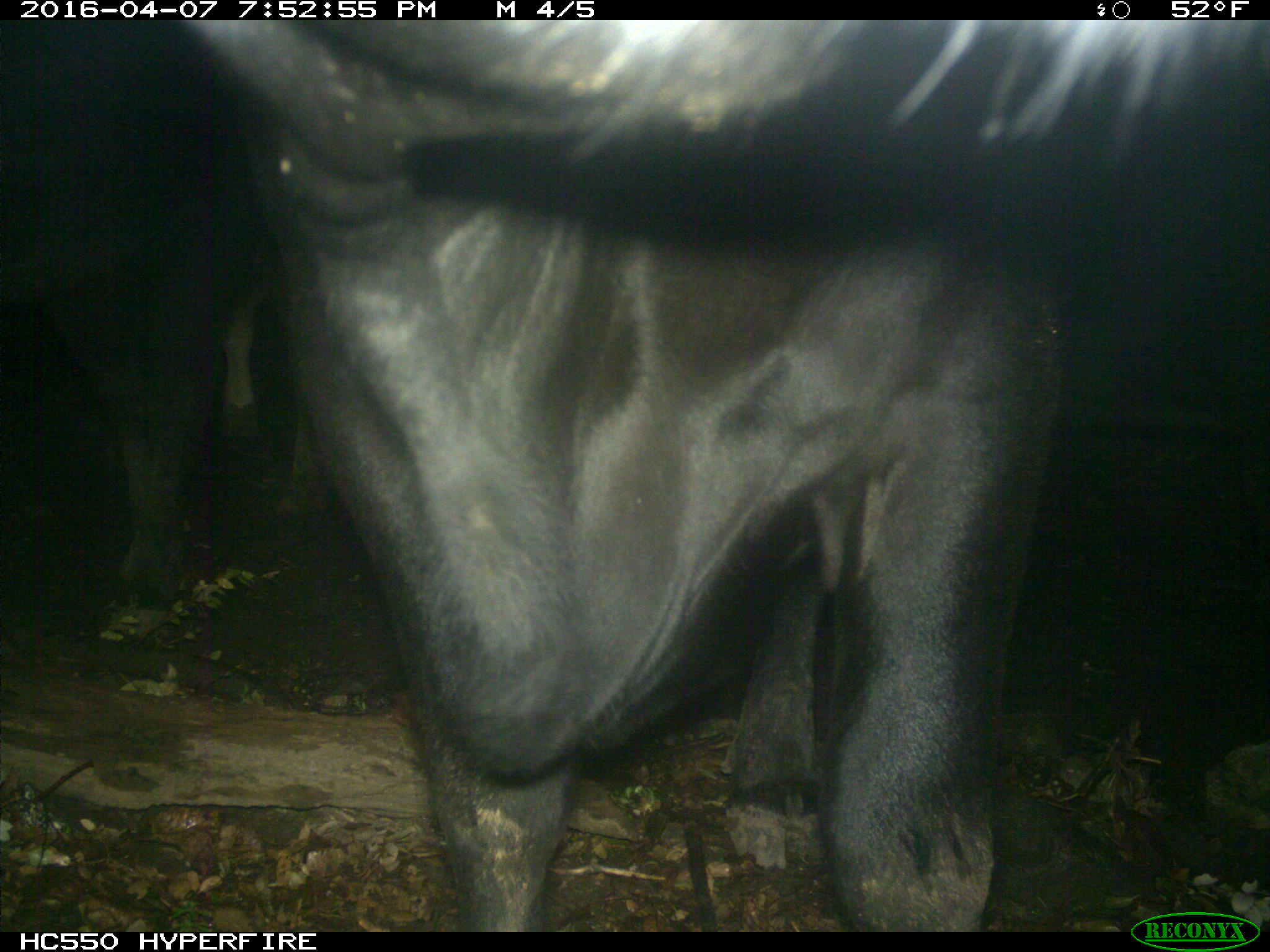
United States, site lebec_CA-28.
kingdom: Animalia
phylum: Chordata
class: Mammalia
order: Artiodactyla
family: Bovidae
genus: Bos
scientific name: Bos taurus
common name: domestic cow